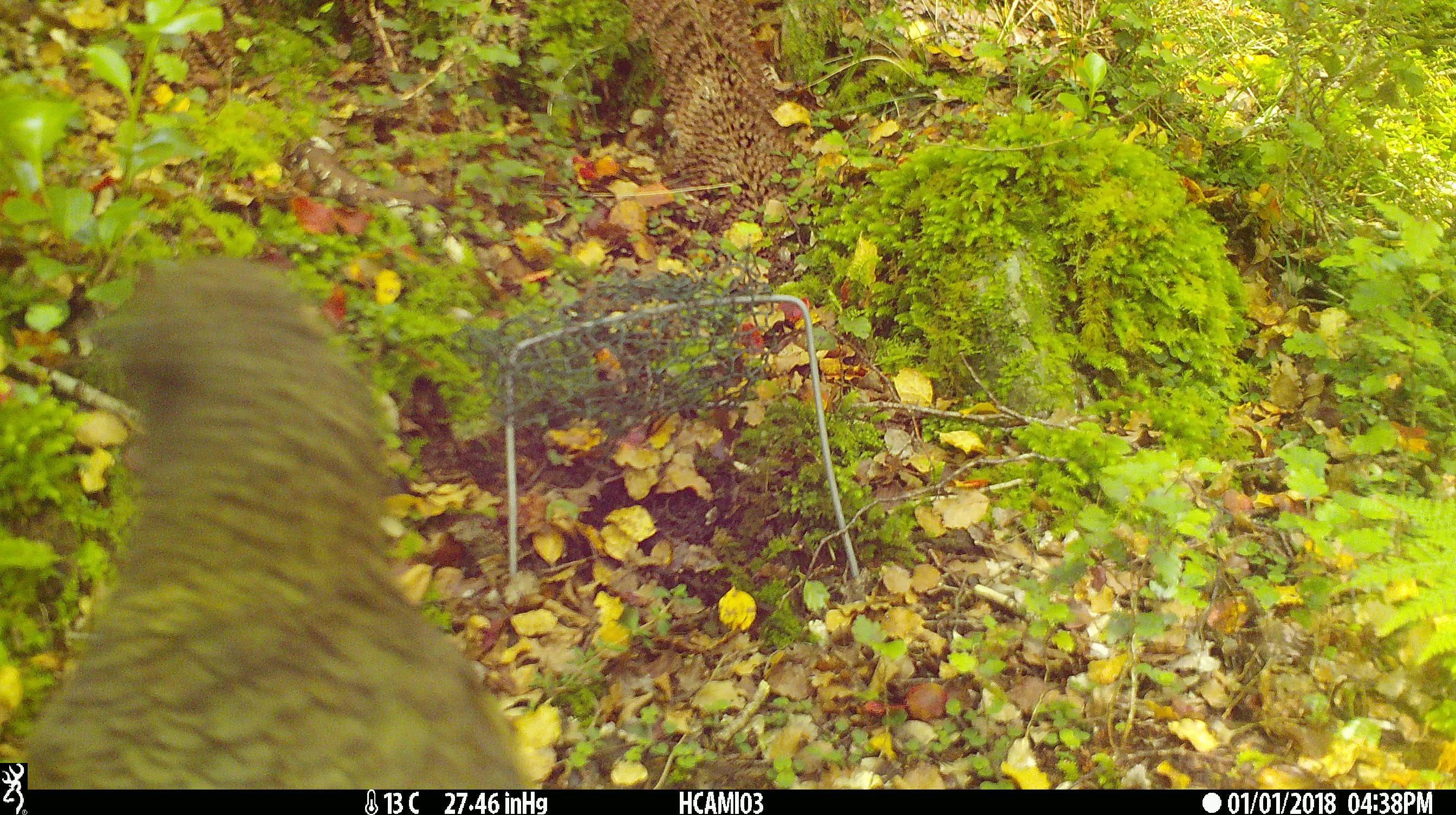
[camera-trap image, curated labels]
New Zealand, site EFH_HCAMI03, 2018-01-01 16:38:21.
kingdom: Animalia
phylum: Chordata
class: Aves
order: Psittaciformes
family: Strigopidae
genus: Nestor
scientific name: Nestor notabilis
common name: kea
Kea (Nestor notabilis).